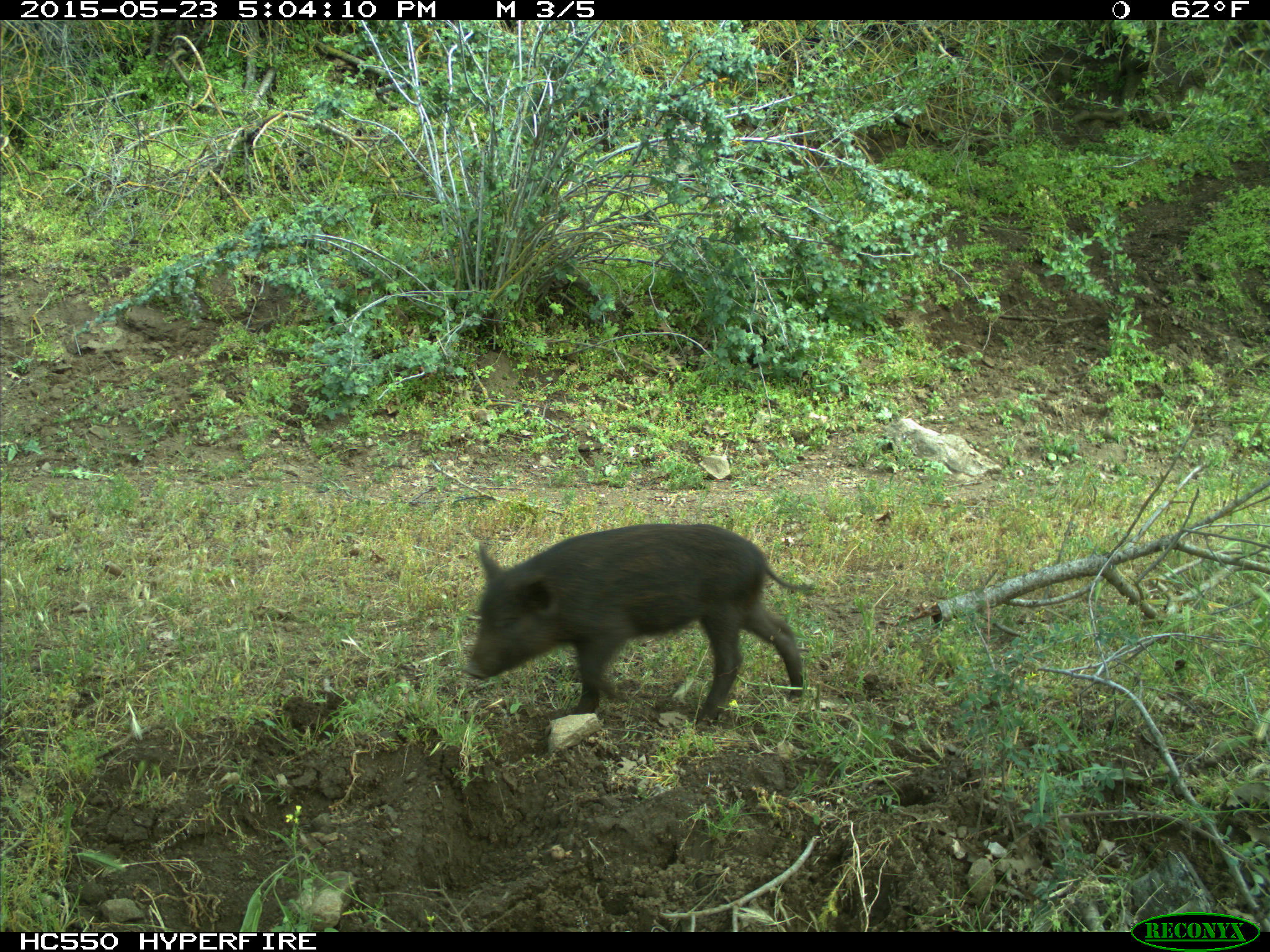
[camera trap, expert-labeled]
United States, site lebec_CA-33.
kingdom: Animalia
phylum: Chordata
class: Mammalia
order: Artiodactyla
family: Suidae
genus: Sus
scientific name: Sus scrofa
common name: wild boar